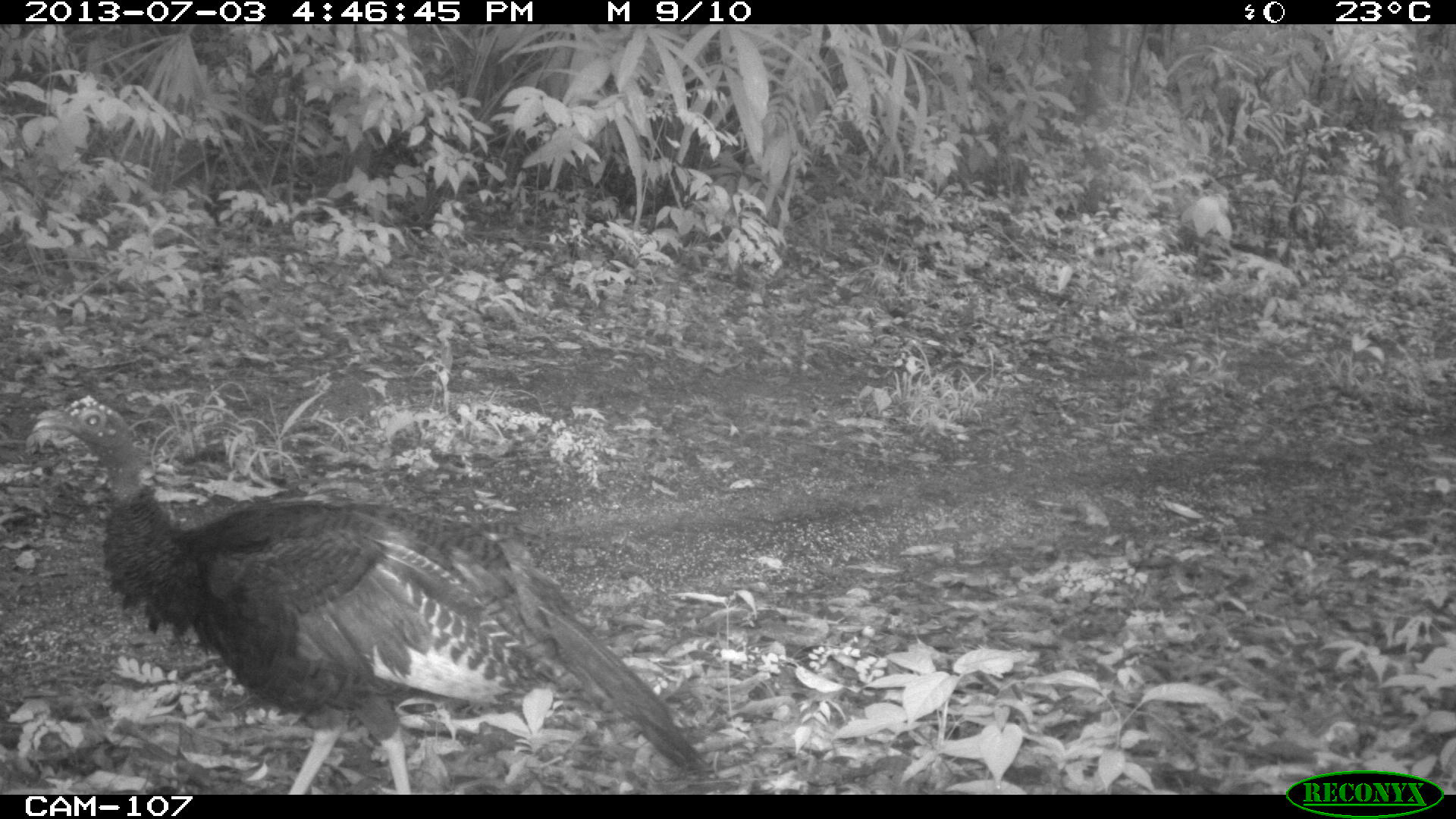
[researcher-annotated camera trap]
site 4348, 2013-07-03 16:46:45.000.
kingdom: Animalia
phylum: Chordata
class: Aves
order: Galliformes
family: Phasianidae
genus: Meleagris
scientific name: Meleagris ocellata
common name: ocellated turkey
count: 1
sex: female